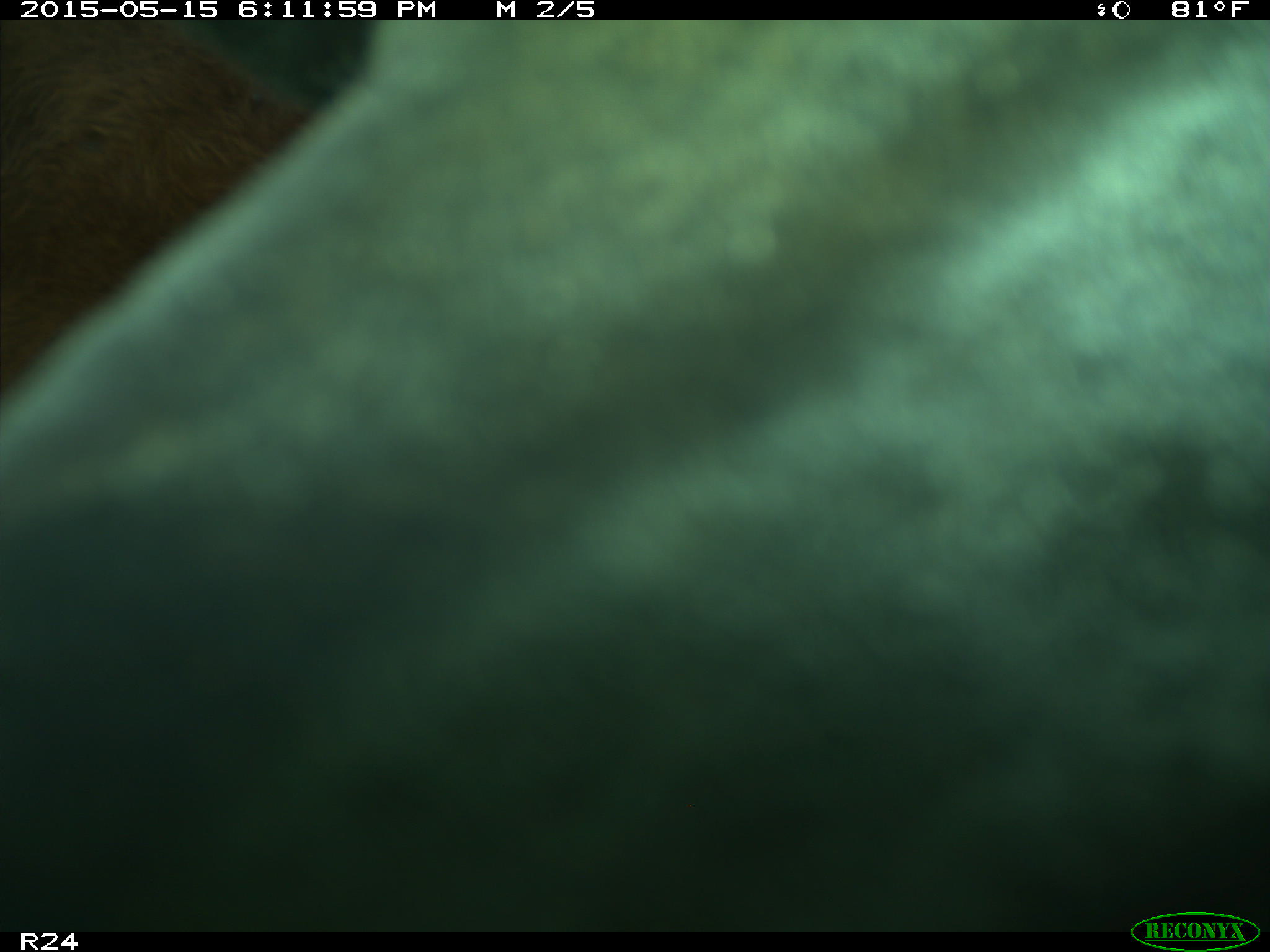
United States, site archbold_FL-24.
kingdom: Animalia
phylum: Chordata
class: Mammalia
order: Artiodactyla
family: Bovidae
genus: Bos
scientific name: Bos taurus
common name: domestic cow